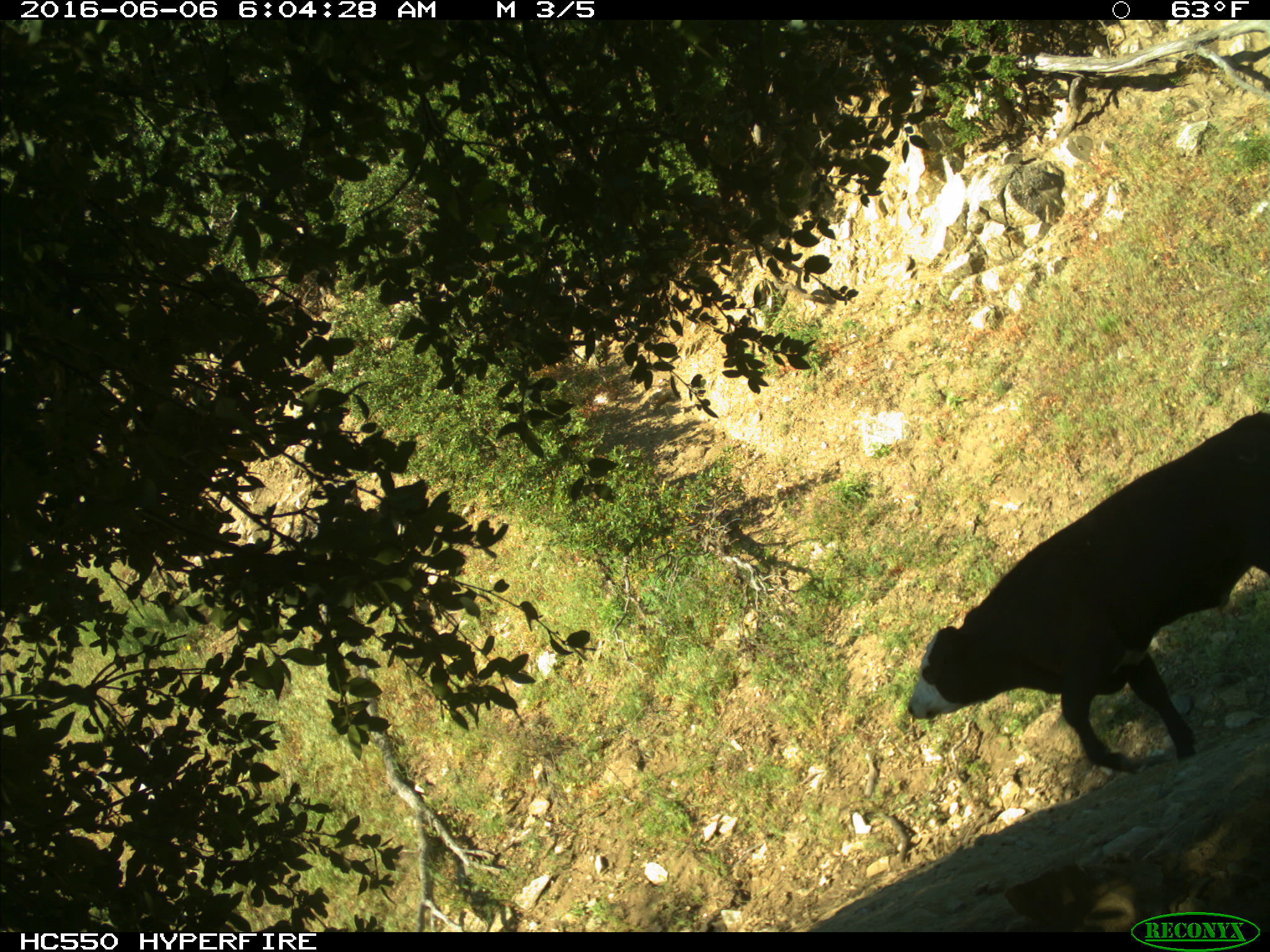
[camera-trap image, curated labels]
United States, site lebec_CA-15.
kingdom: Animalia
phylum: Chordata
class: Mammalia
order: Artiodactyla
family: Bovidae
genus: Bos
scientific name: Bos taurus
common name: domestic cow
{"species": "Bos taurus (domestic cow)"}